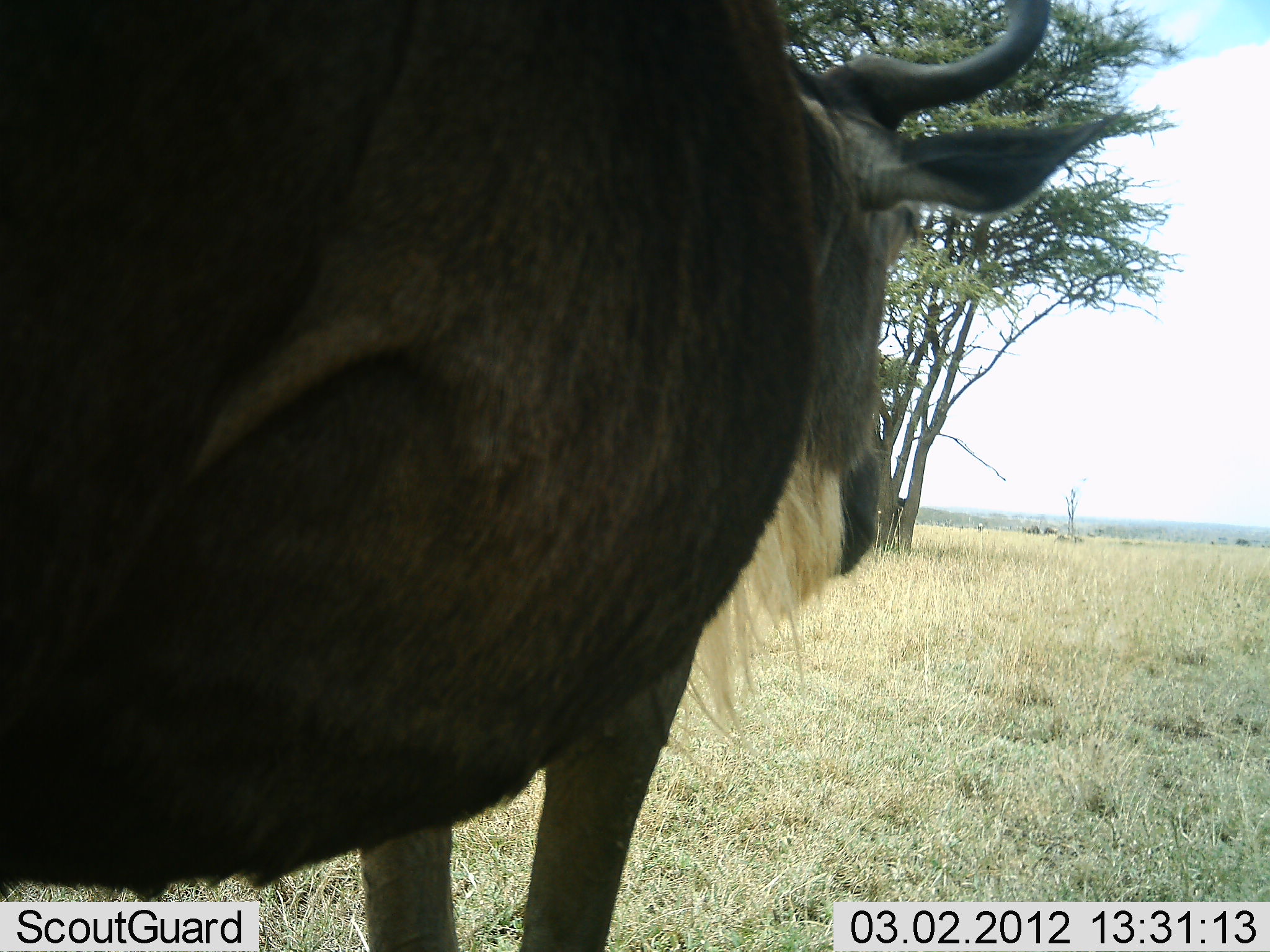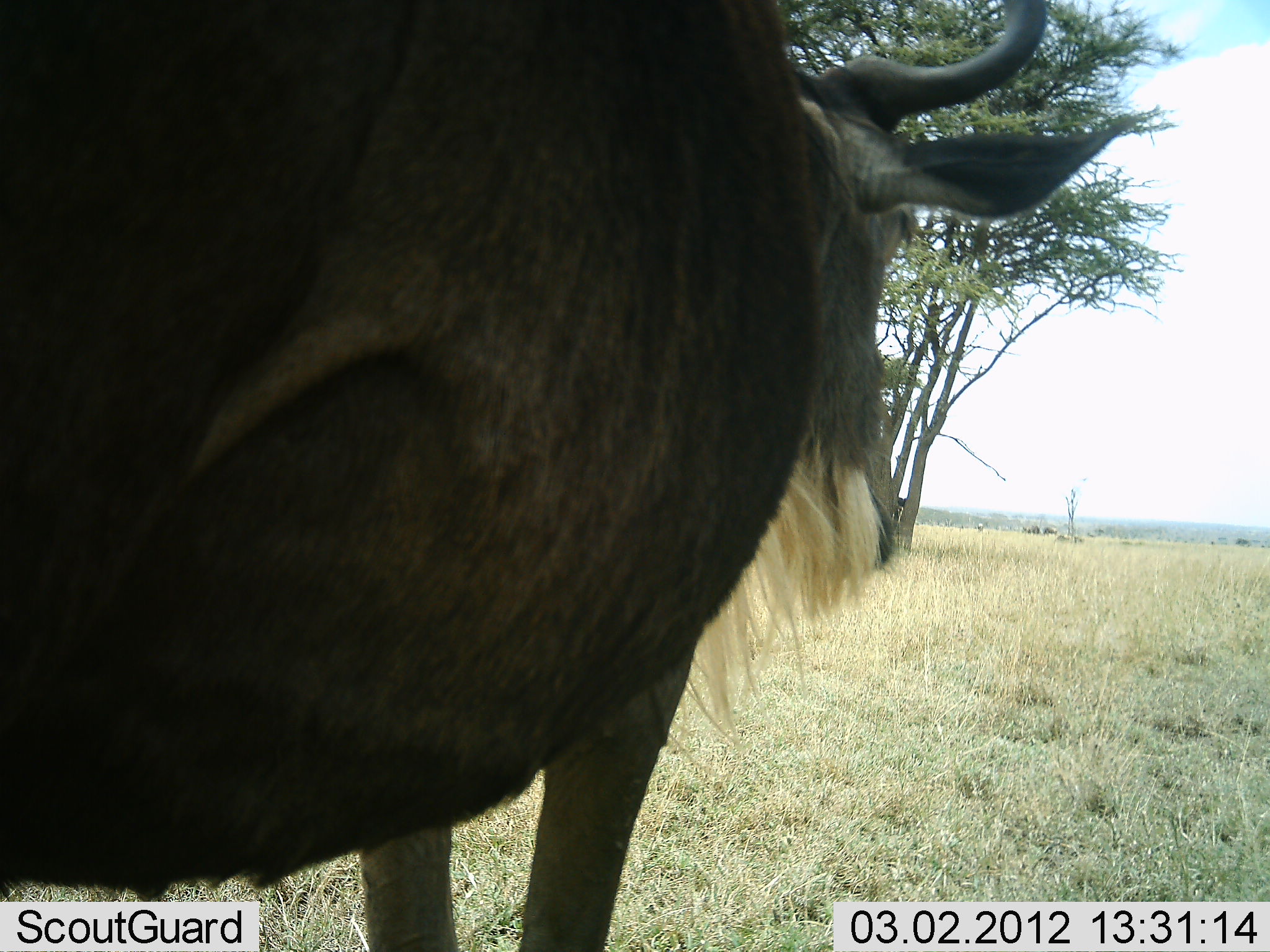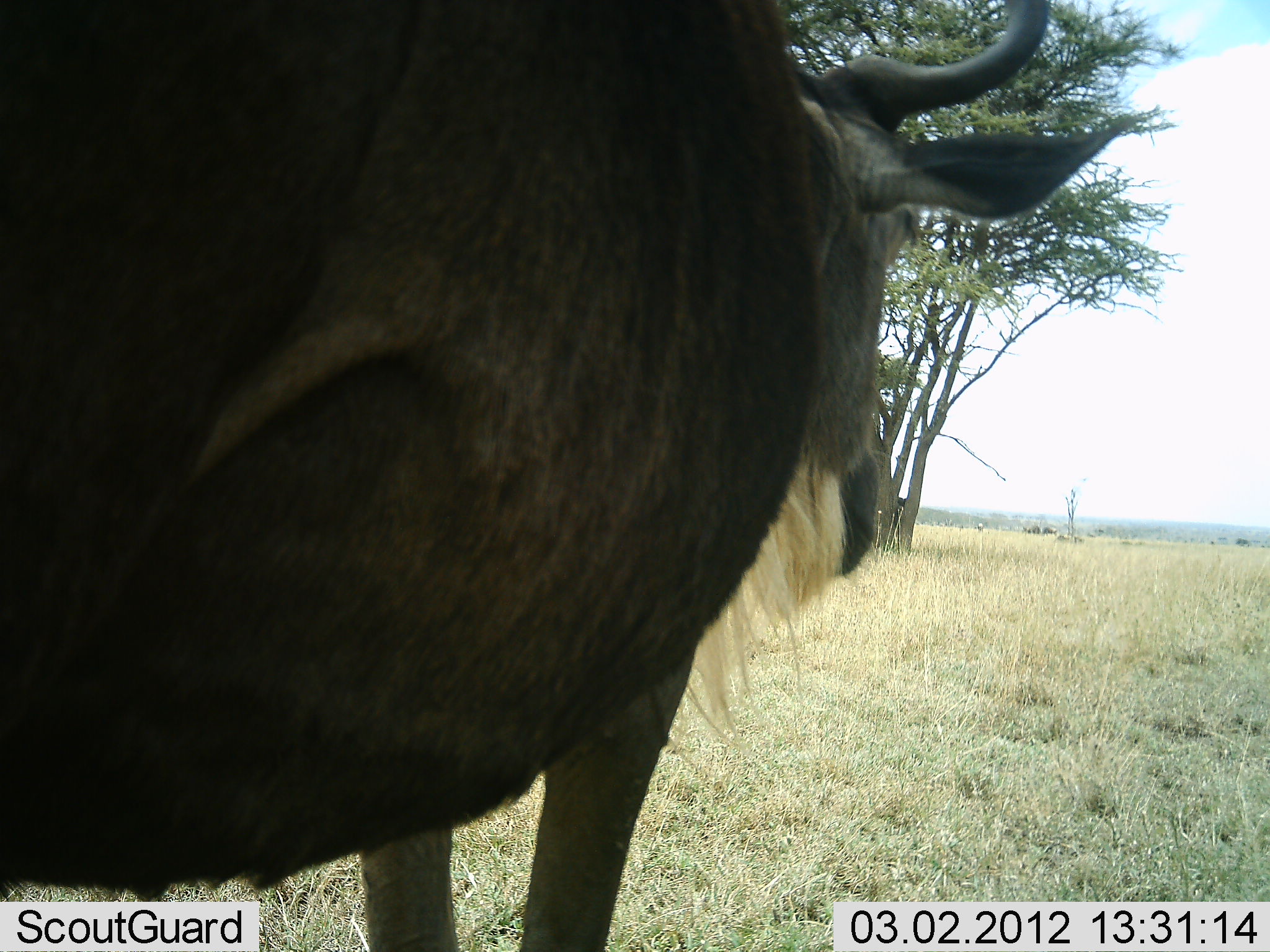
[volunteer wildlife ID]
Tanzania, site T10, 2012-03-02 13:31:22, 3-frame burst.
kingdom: Animalia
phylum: Chordata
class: Mammalia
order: Artiodactyla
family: Bovidae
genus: Connochaetes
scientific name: Connochaetes taurinus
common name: blue wildebeest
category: wildebeest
Wildebeest (blue wildebeest) (Connochaetes taurinus), count 1. Behavior (volunteer vote fractions): standing 84%, resting 0%, moving 5%, interacting 0%. Young present (vote fraction): 0%. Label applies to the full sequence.